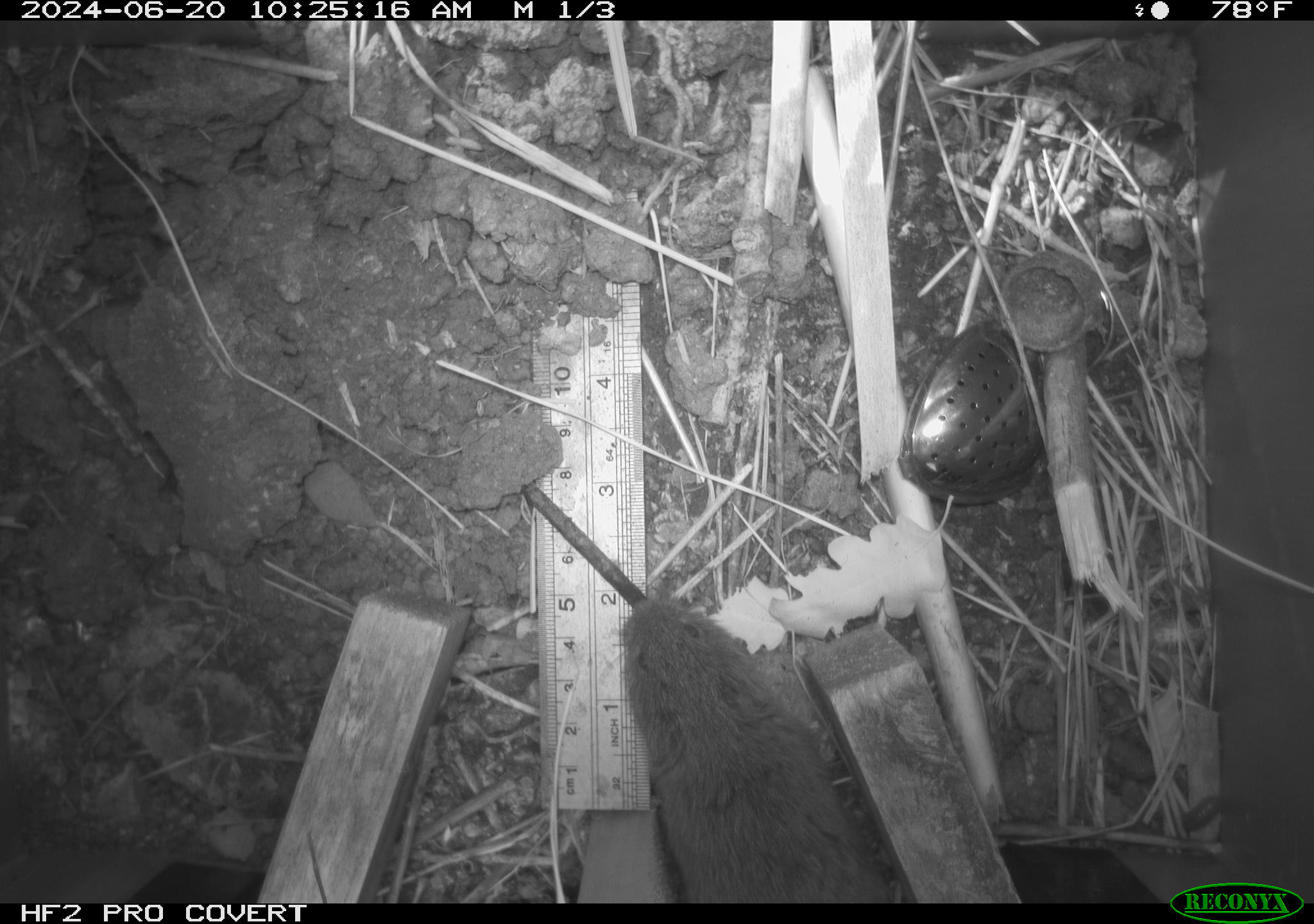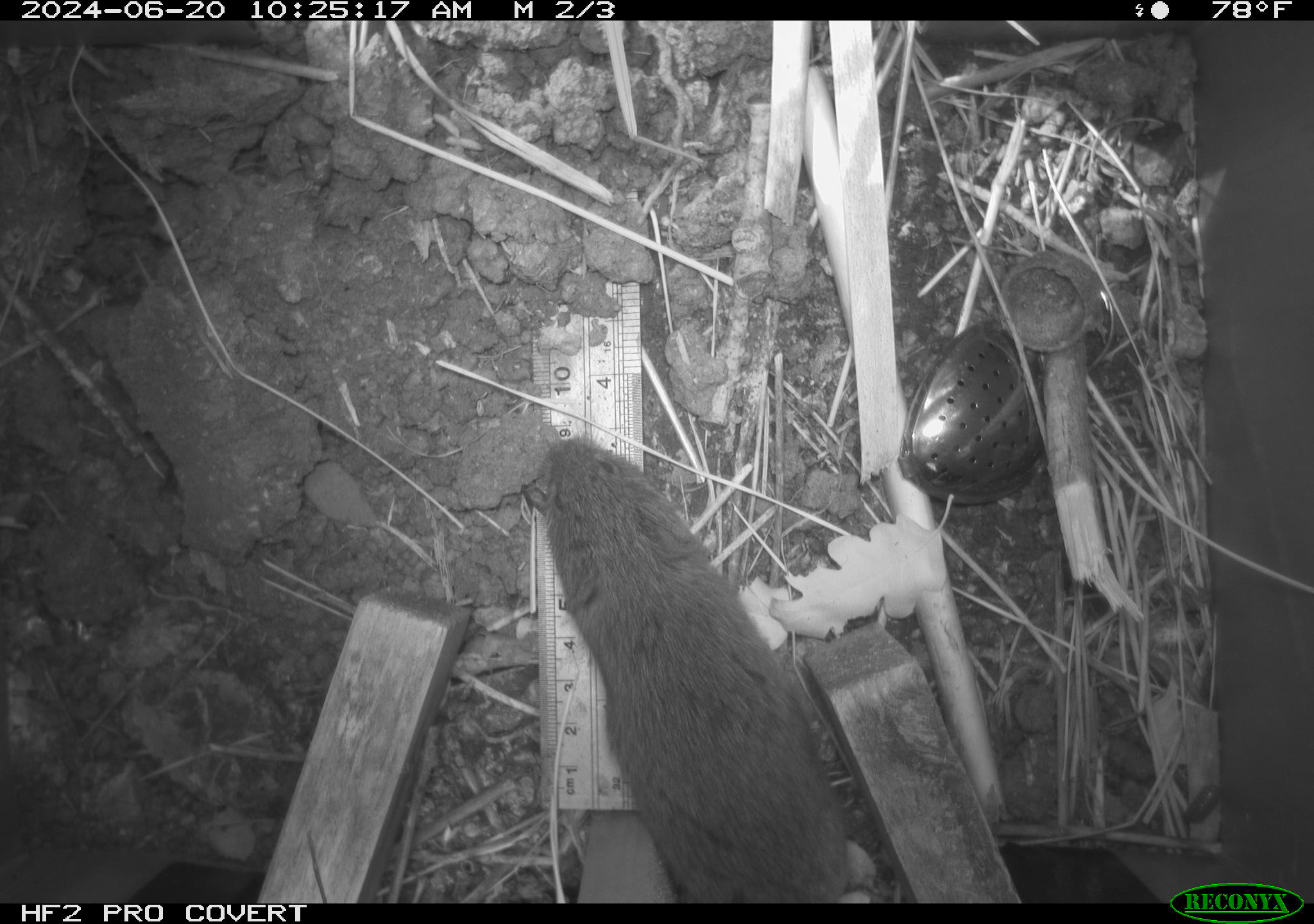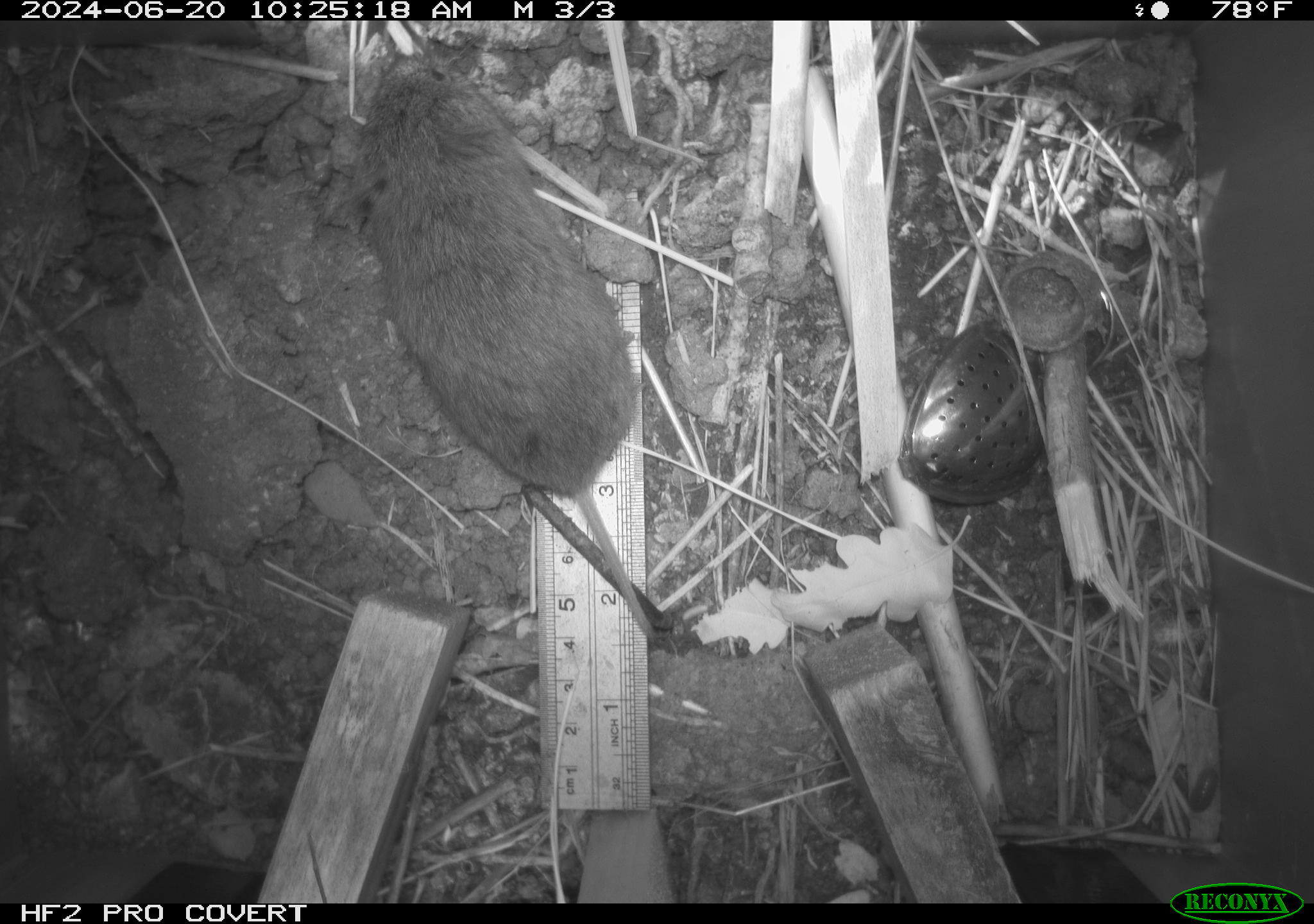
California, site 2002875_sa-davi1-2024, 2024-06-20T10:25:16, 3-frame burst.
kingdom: Animalia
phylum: Chordata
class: Mammalia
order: Rodentia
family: Cricetidae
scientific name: Arvicolinae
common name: voles, lemmings, and muskrats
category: arvicolinae subfamily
Arvicolinae subfamily (voles, lemmings, and muskrats) (Arvicolinae).